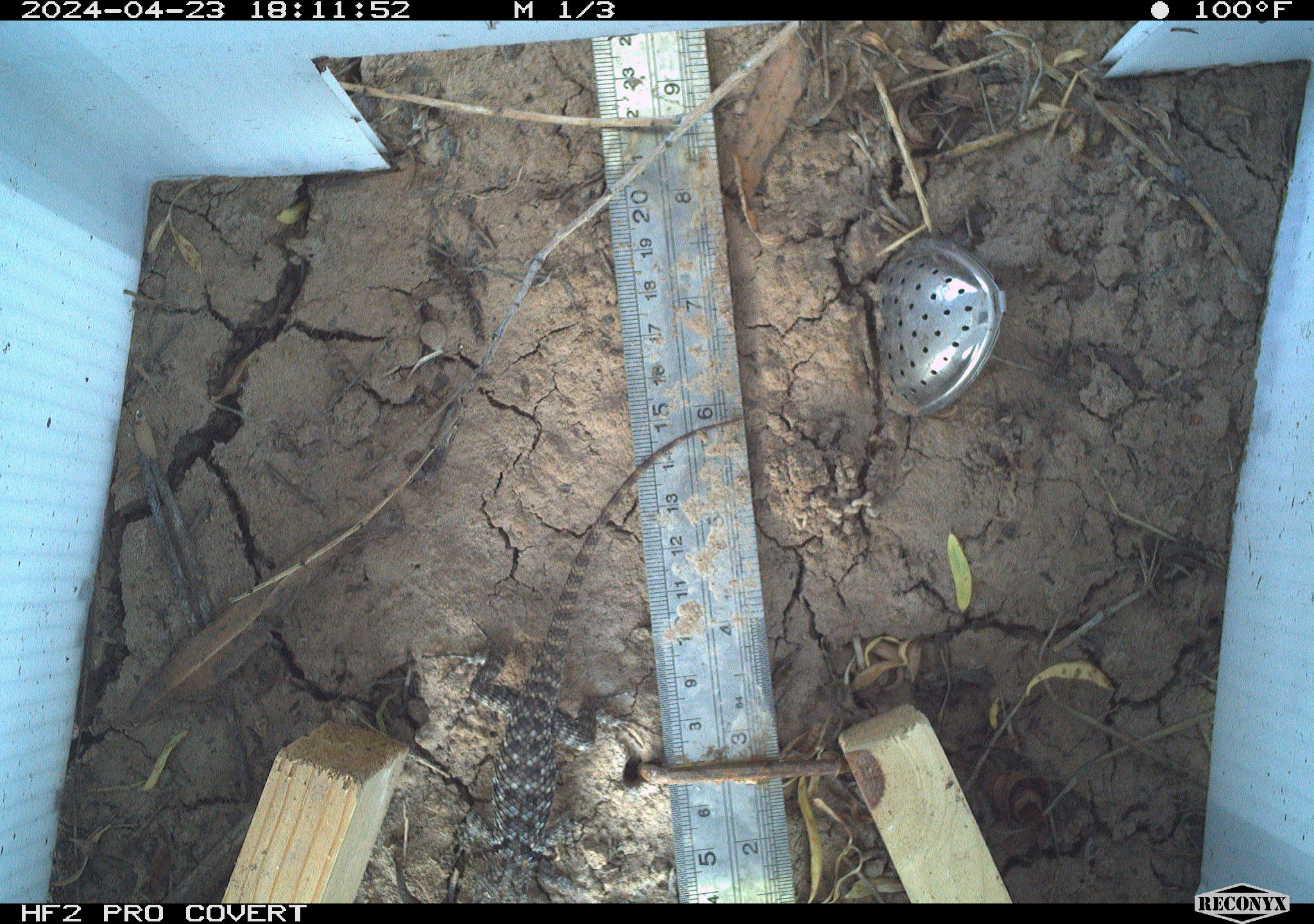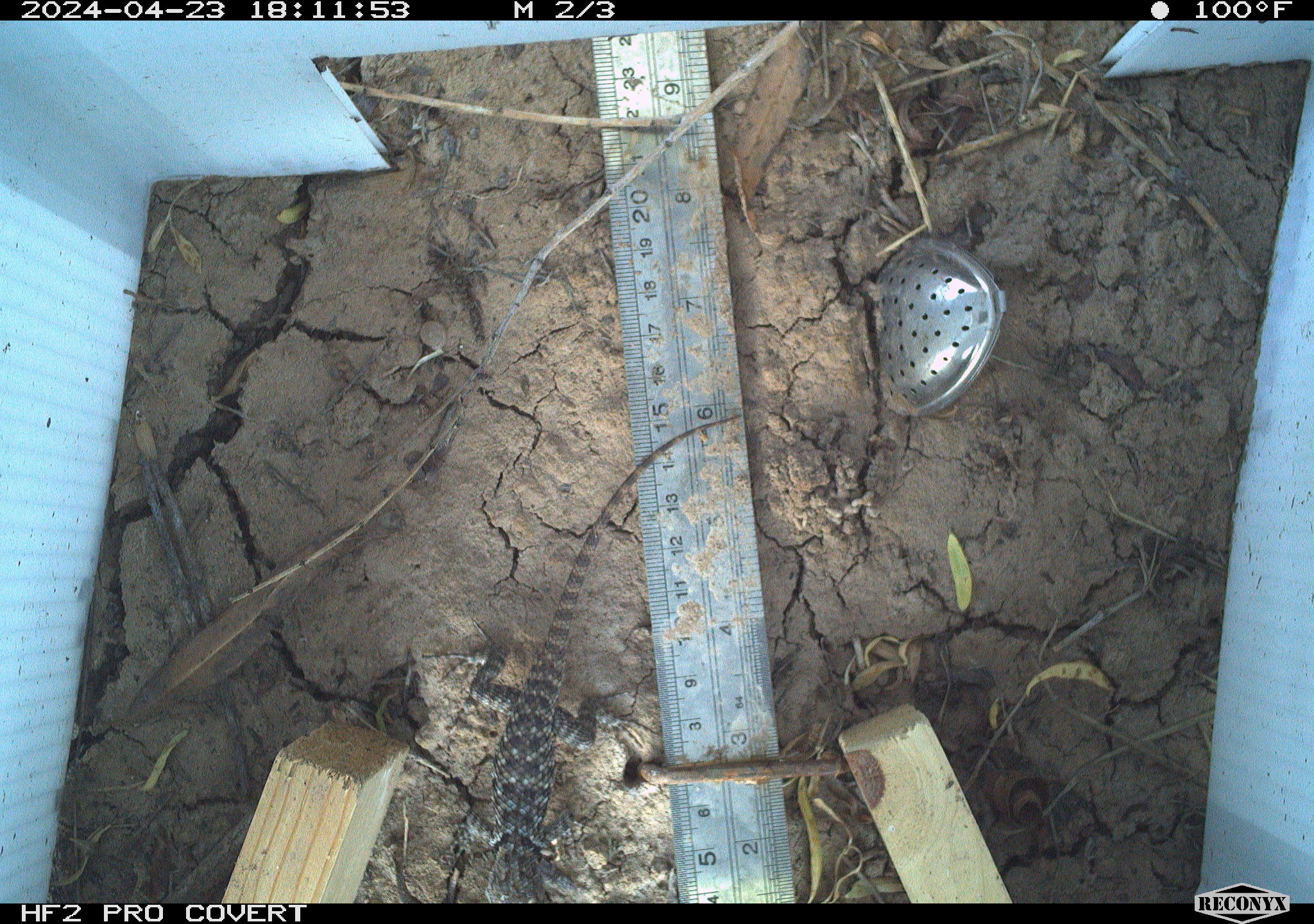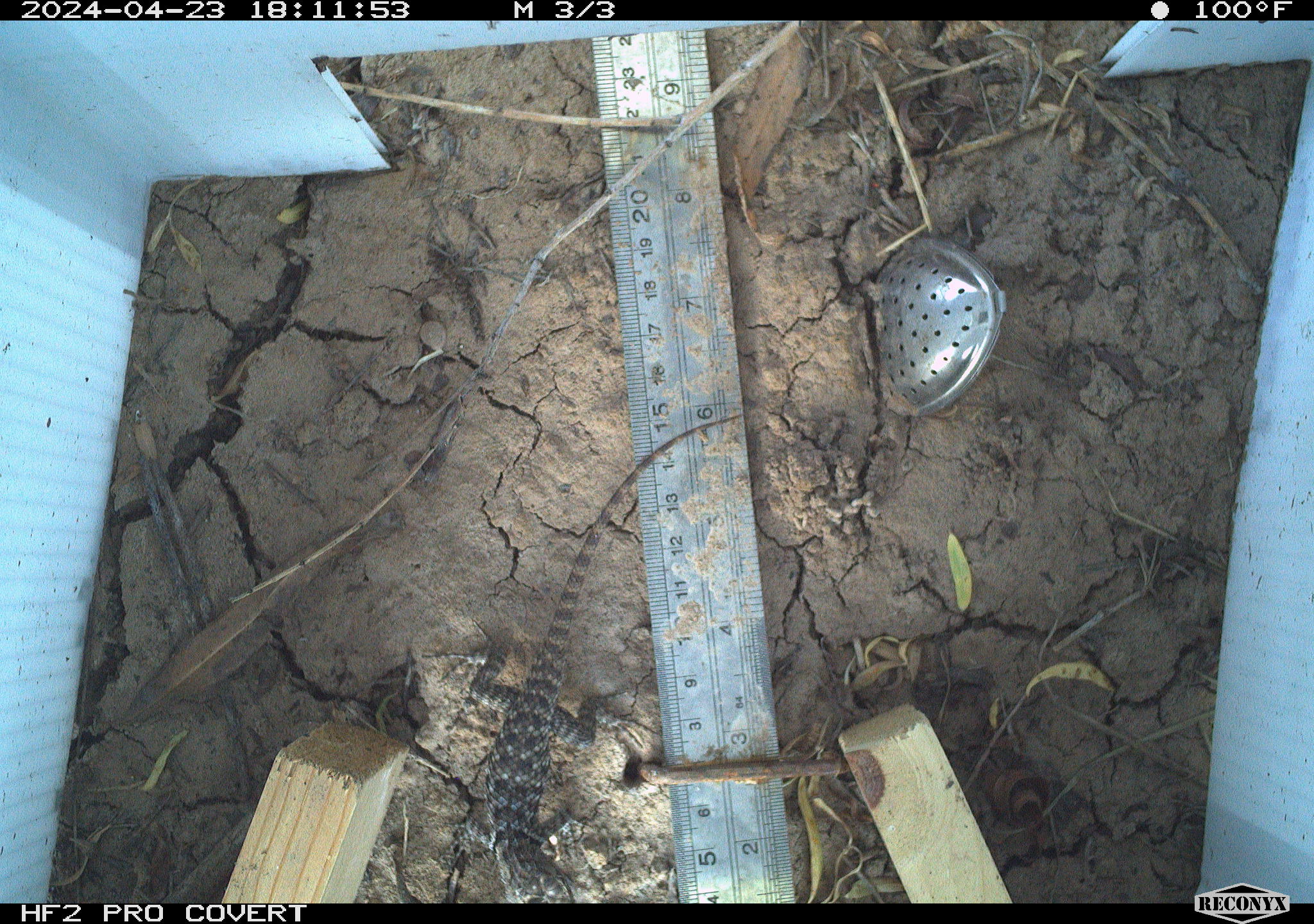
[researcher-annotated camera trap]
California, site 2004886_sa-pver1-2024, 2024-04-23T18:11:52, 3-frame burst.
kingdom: Animalia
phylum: Chordata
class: Reptilia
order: Squamata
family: Phrynosomatidae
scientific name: Phrynosomatidae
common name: phrynosomatid lizards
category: phrynosomatidae family